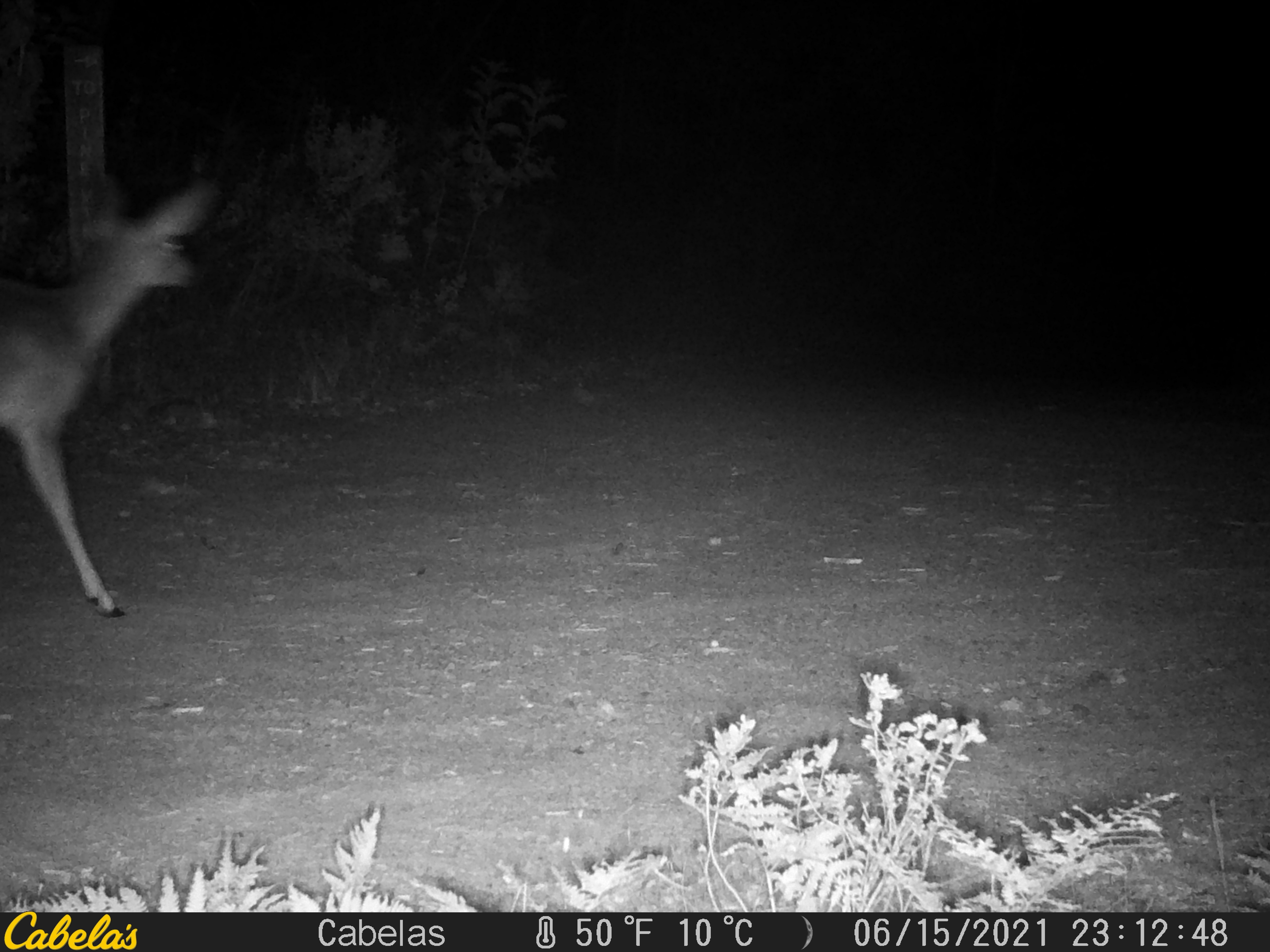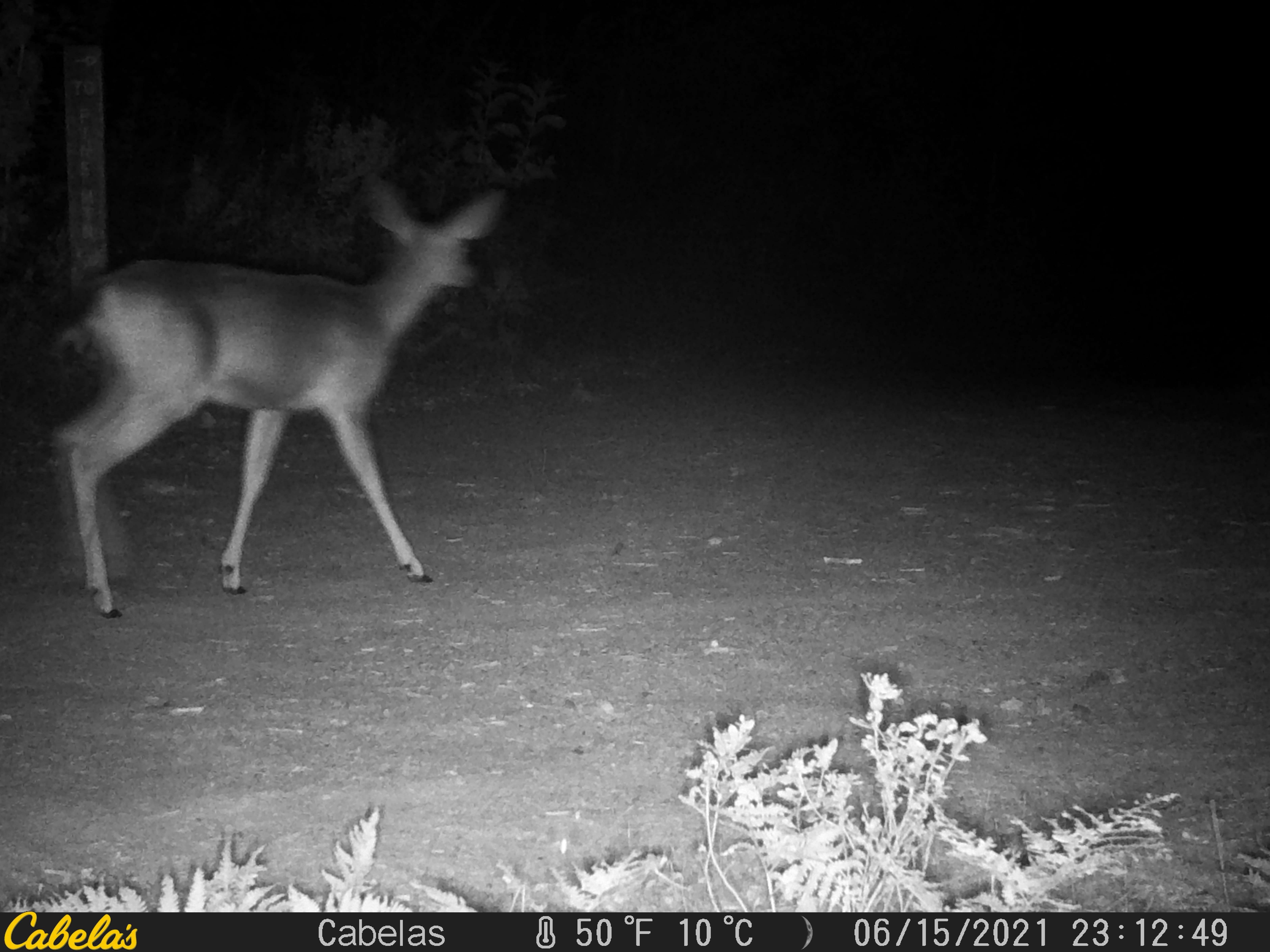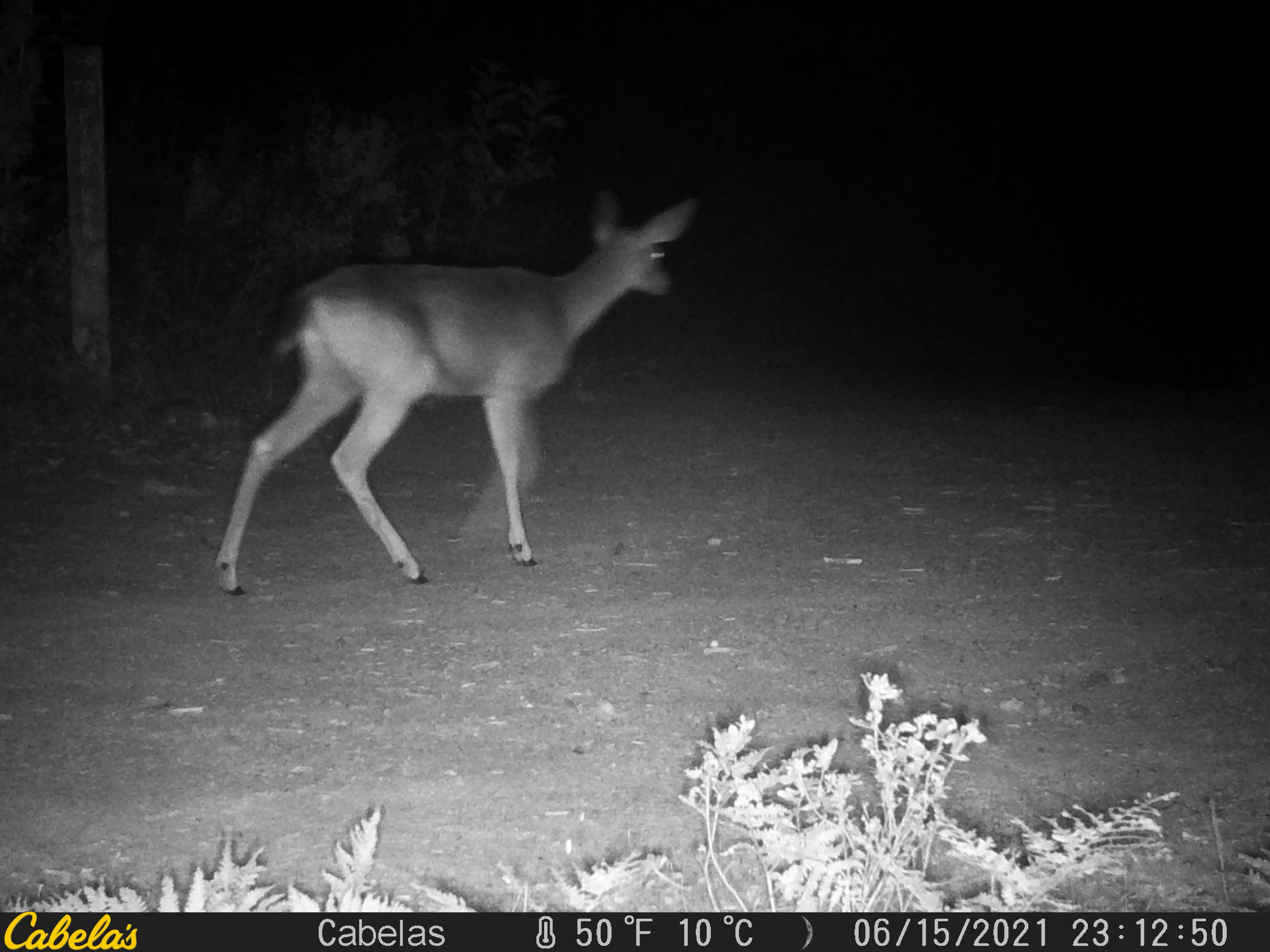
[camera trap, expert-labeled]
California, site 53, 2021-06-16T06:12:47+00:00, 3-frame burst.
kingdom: Animalia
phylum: Chordata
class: Mammalia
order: Artiodactyla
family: Cervidae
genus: Odocoileus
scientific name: Odocoileus hemionus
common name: mule deer